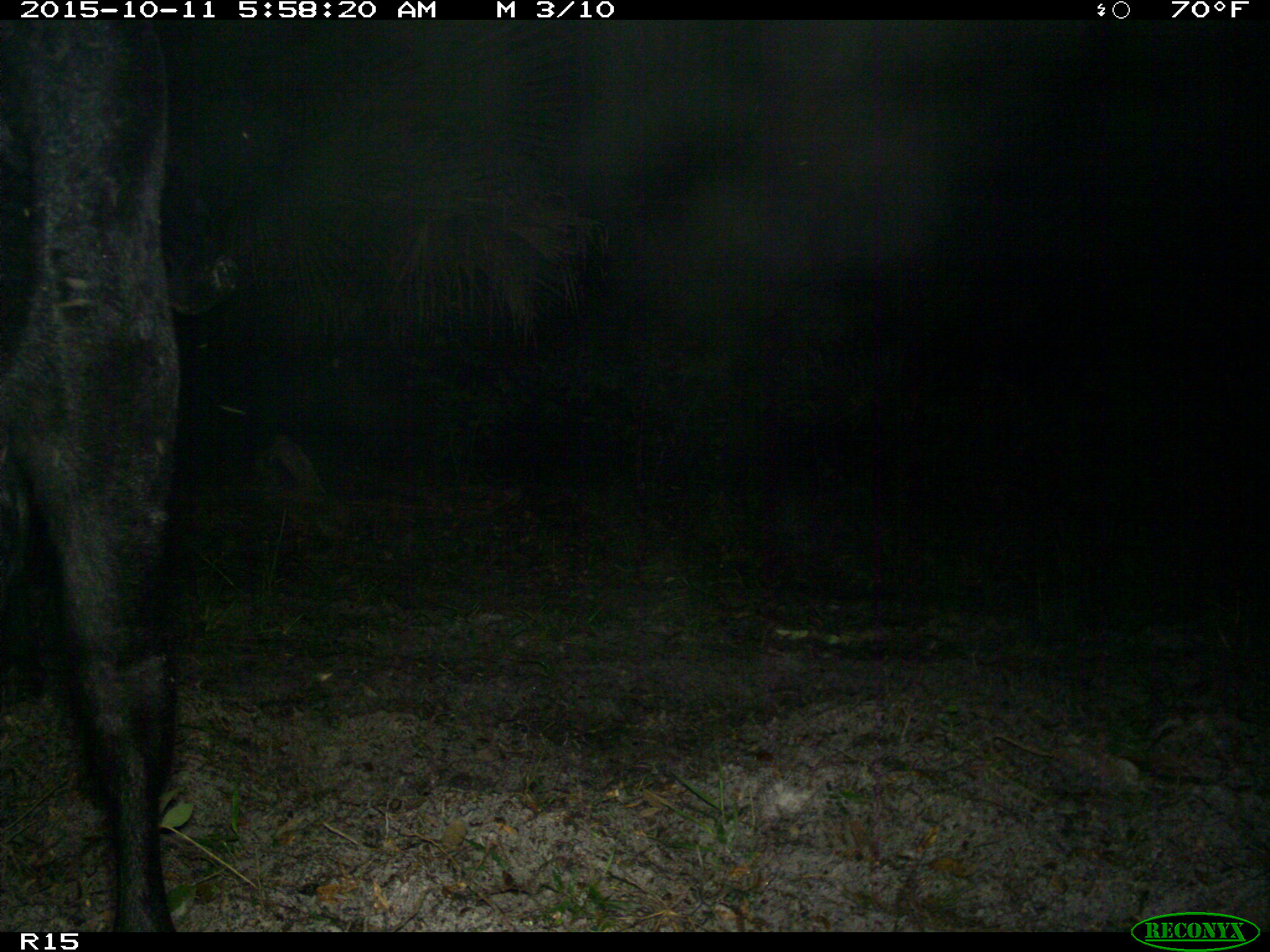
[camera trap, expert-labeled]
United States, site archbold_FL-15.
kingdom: Animalia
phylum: Chordata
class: Mammalia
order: Artiodactyla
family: Bovidae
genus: Bos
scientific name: Bos taurus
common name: domestic cow